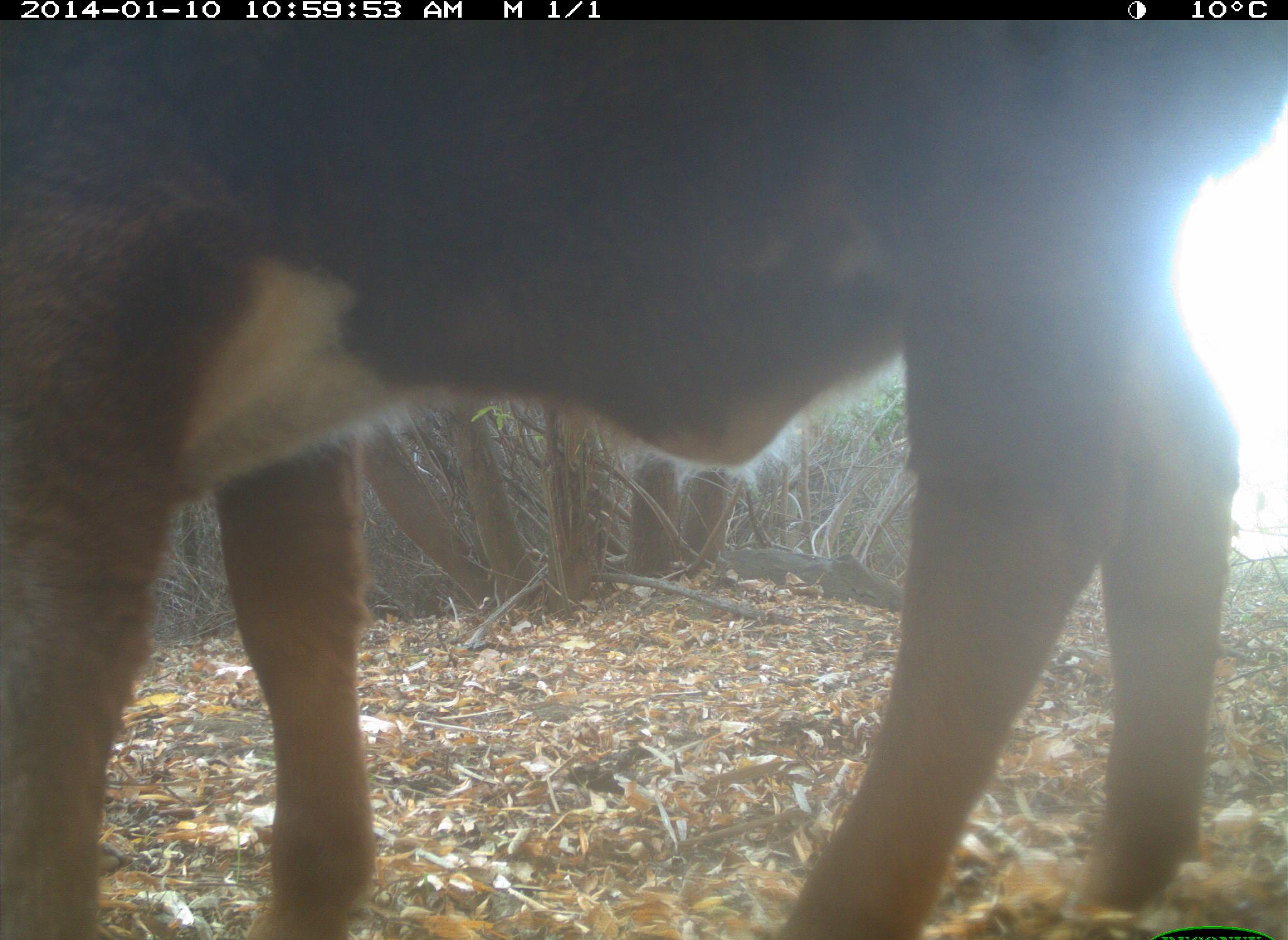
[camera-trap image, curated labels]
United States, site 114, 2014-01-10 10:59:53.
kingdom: Animalia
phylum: Chordata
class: Mammalia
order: Artiodactyla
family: Bovidae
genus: Bos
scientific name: Bos taurus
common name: cow